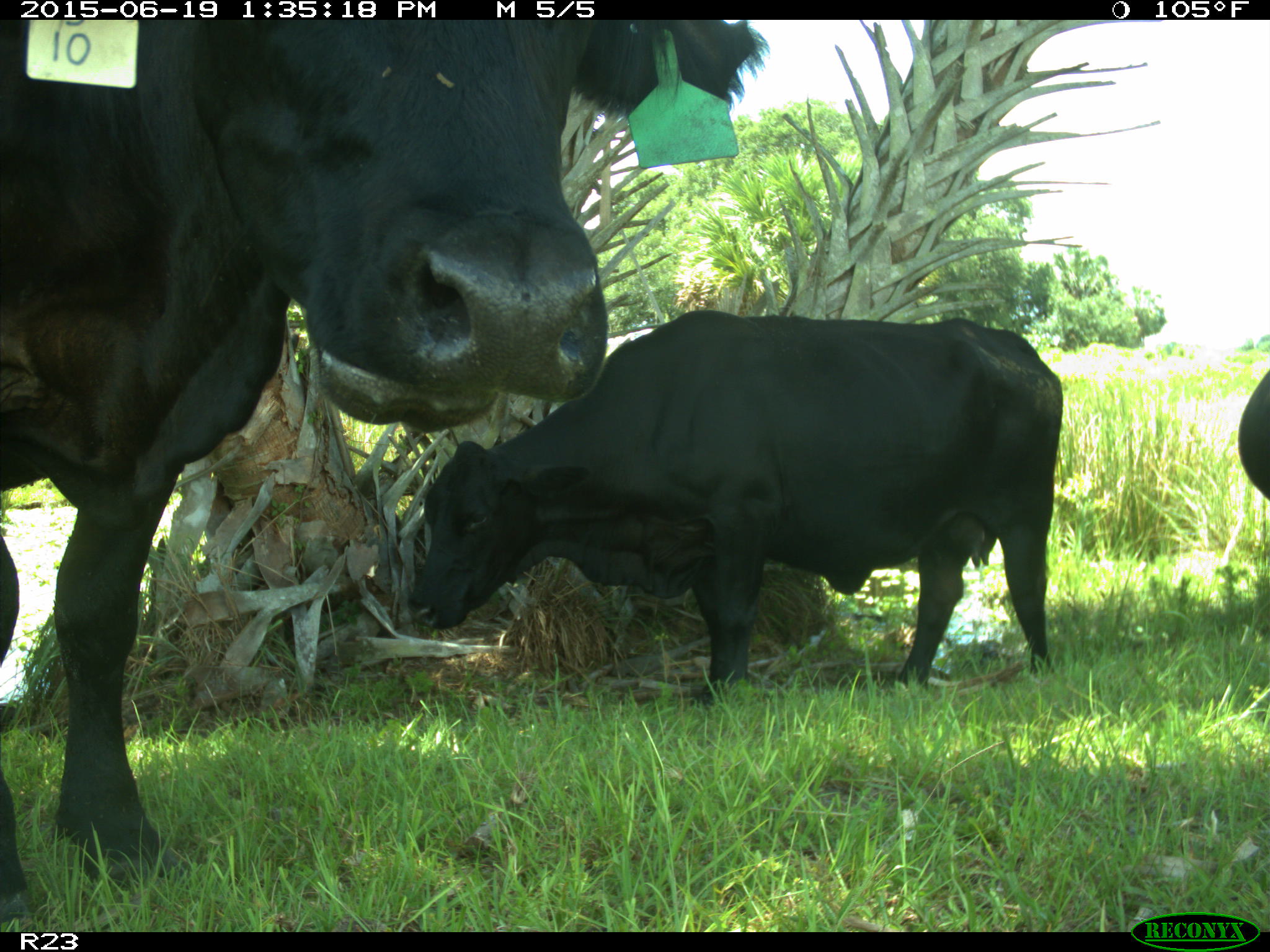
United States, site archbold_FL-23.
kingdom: Animalia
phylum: Chordata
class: Mammalia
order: Artiodactyla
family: Suidae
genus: Sus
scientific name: Sus scrofa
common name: wild boar